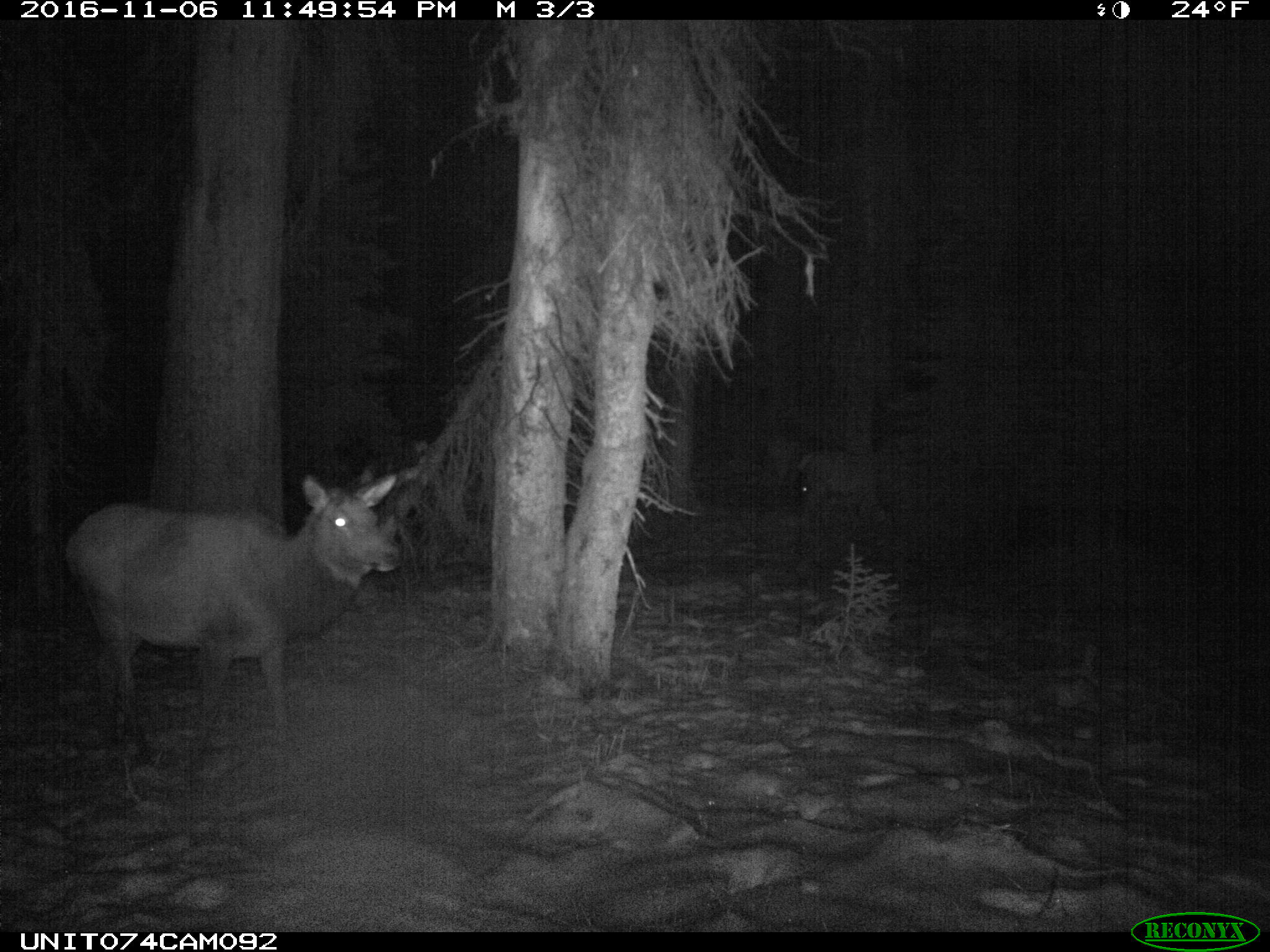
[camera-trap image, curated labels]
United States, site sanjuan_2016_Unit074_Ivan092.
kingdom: Animalia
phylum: Chordata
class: Mammalia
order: Artiodactyla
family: Cervidae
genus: Cervus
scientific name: Cervus elaphus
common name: red deer